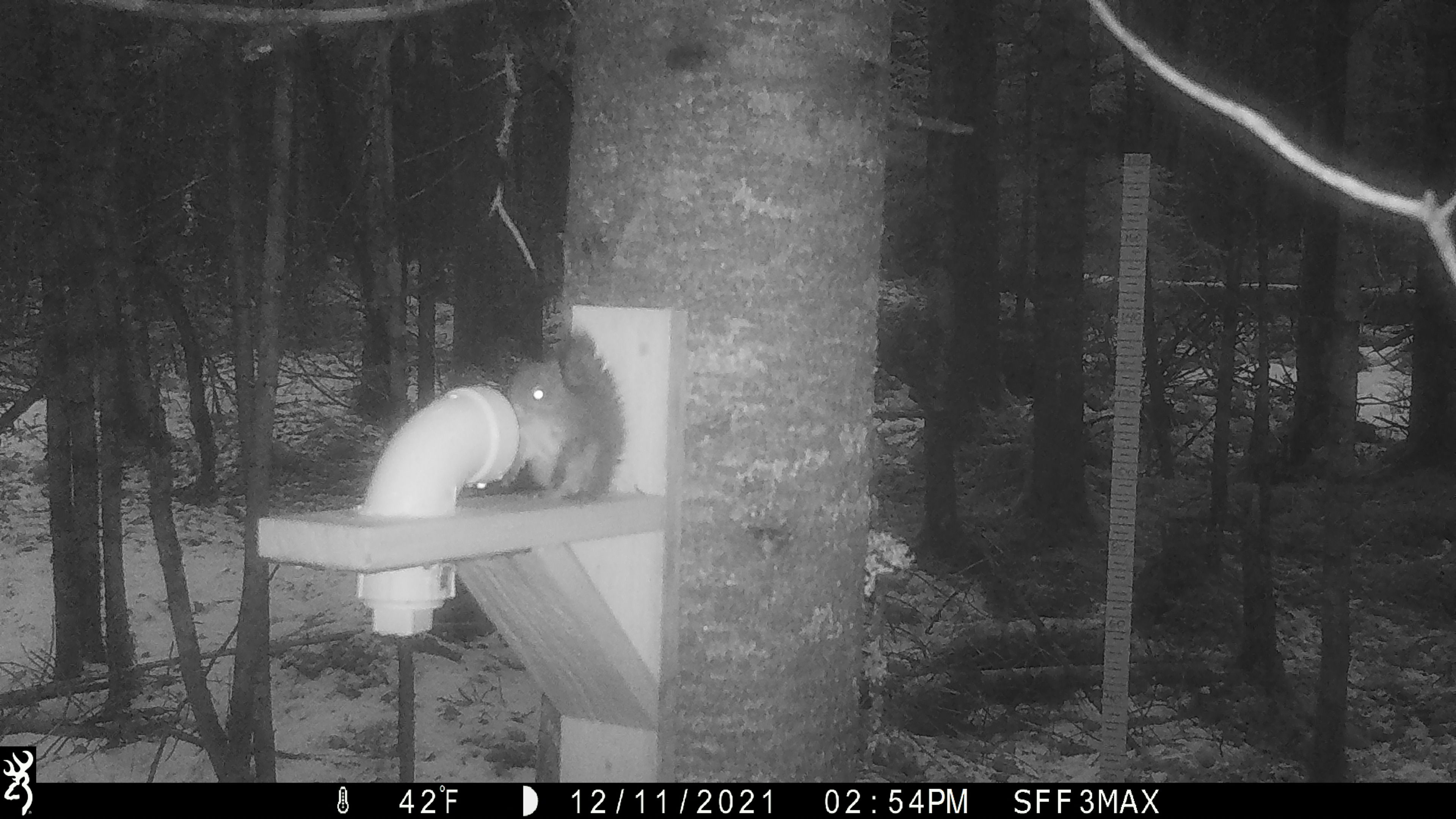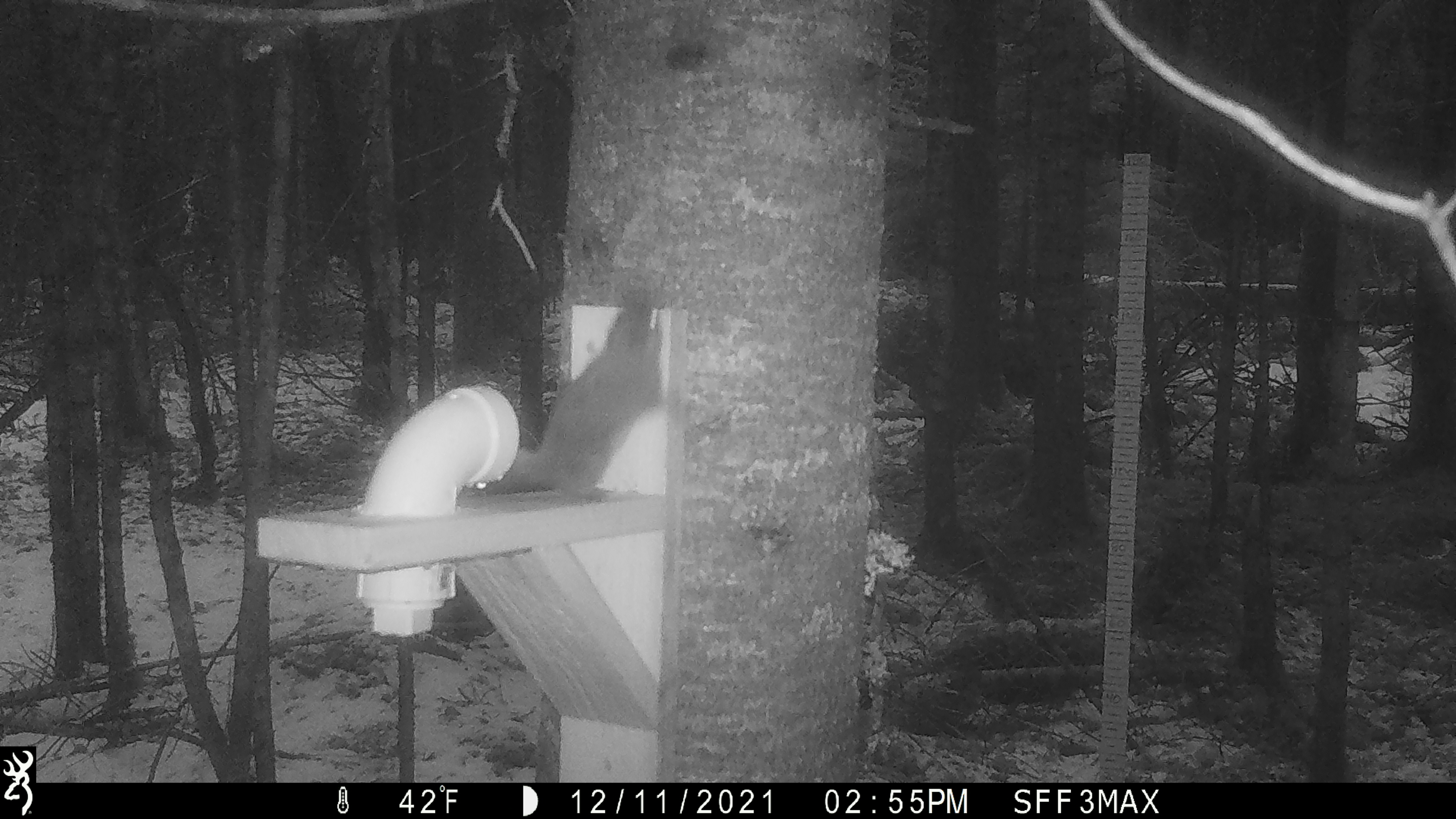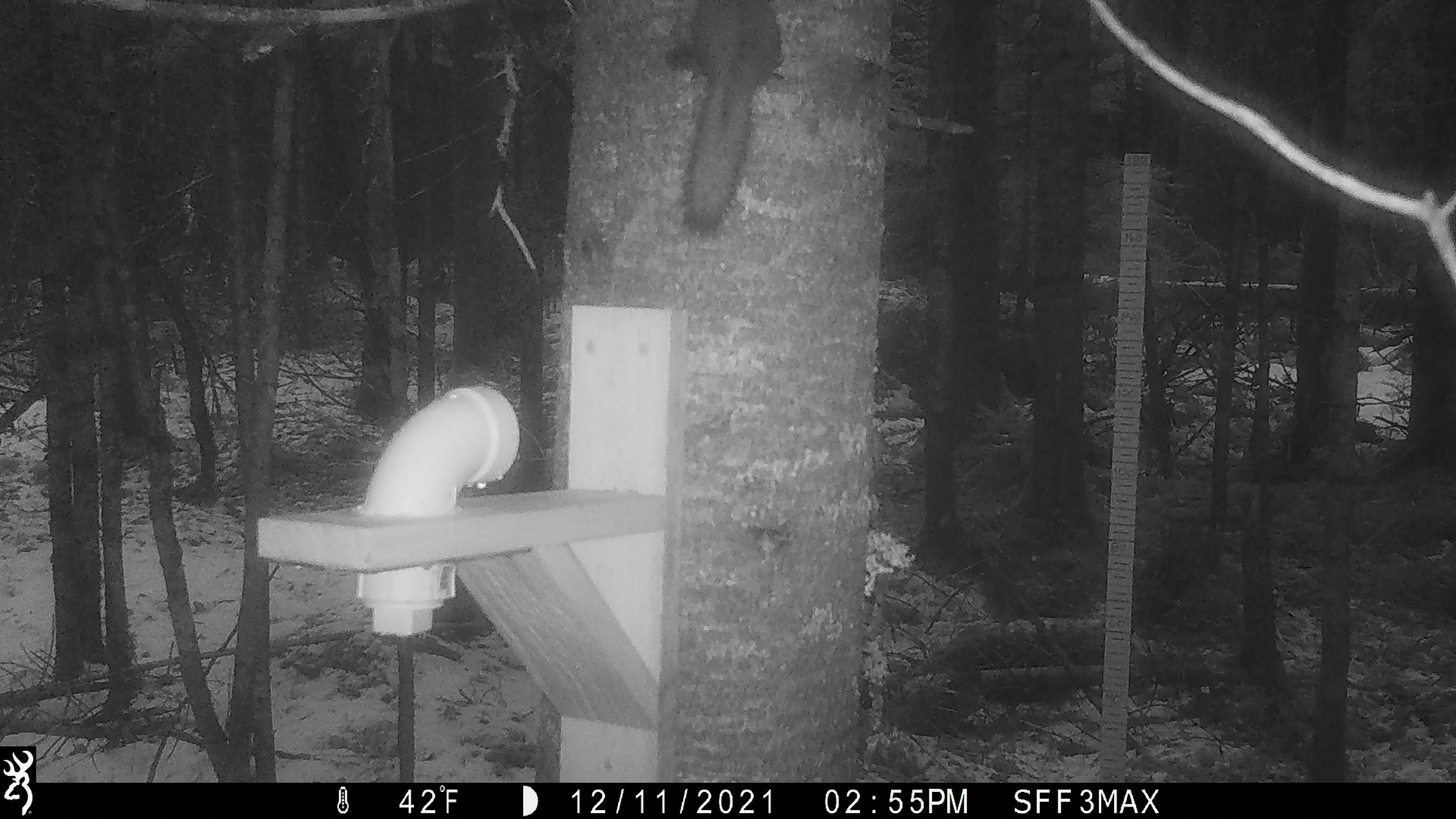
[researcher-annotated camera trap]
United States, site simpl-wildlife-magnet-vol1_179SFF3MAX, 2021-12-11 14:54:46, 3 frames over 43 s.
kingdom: Animalia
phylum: Chordata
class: Mammalia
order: Rodentia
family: Sciuridae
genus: Tamiasciurus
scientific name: Tamiasciurus hudsonicus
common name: red squirrel